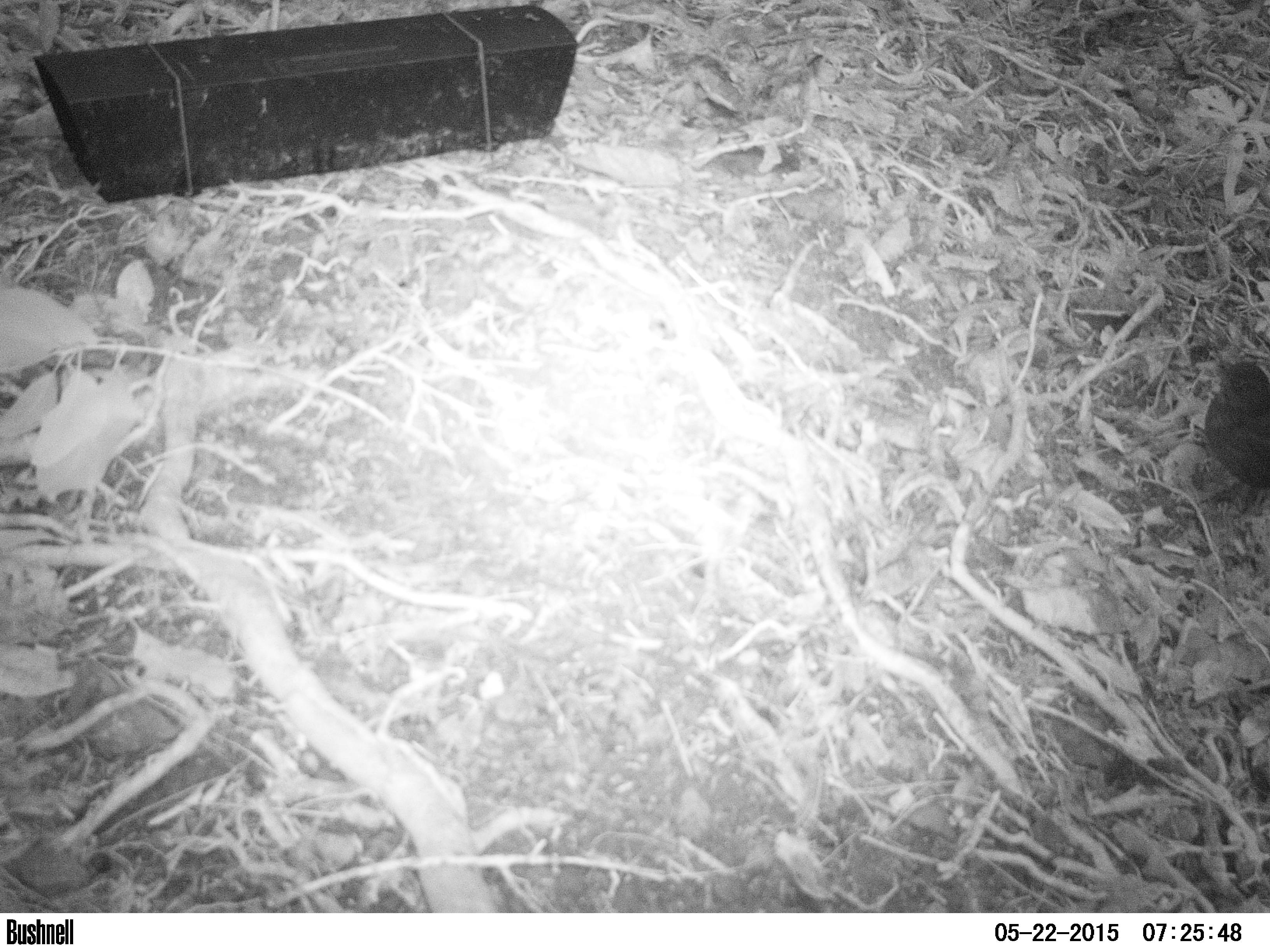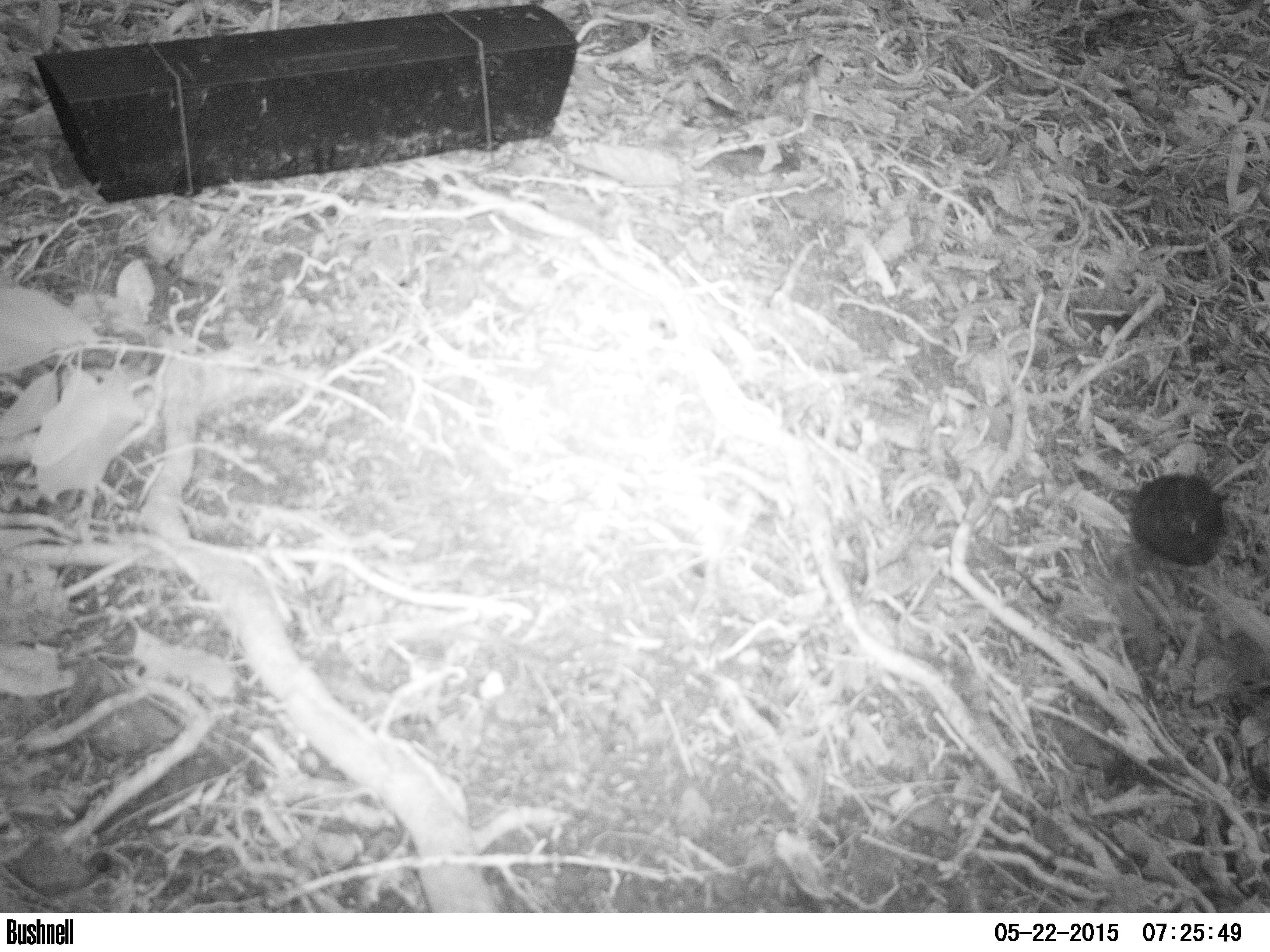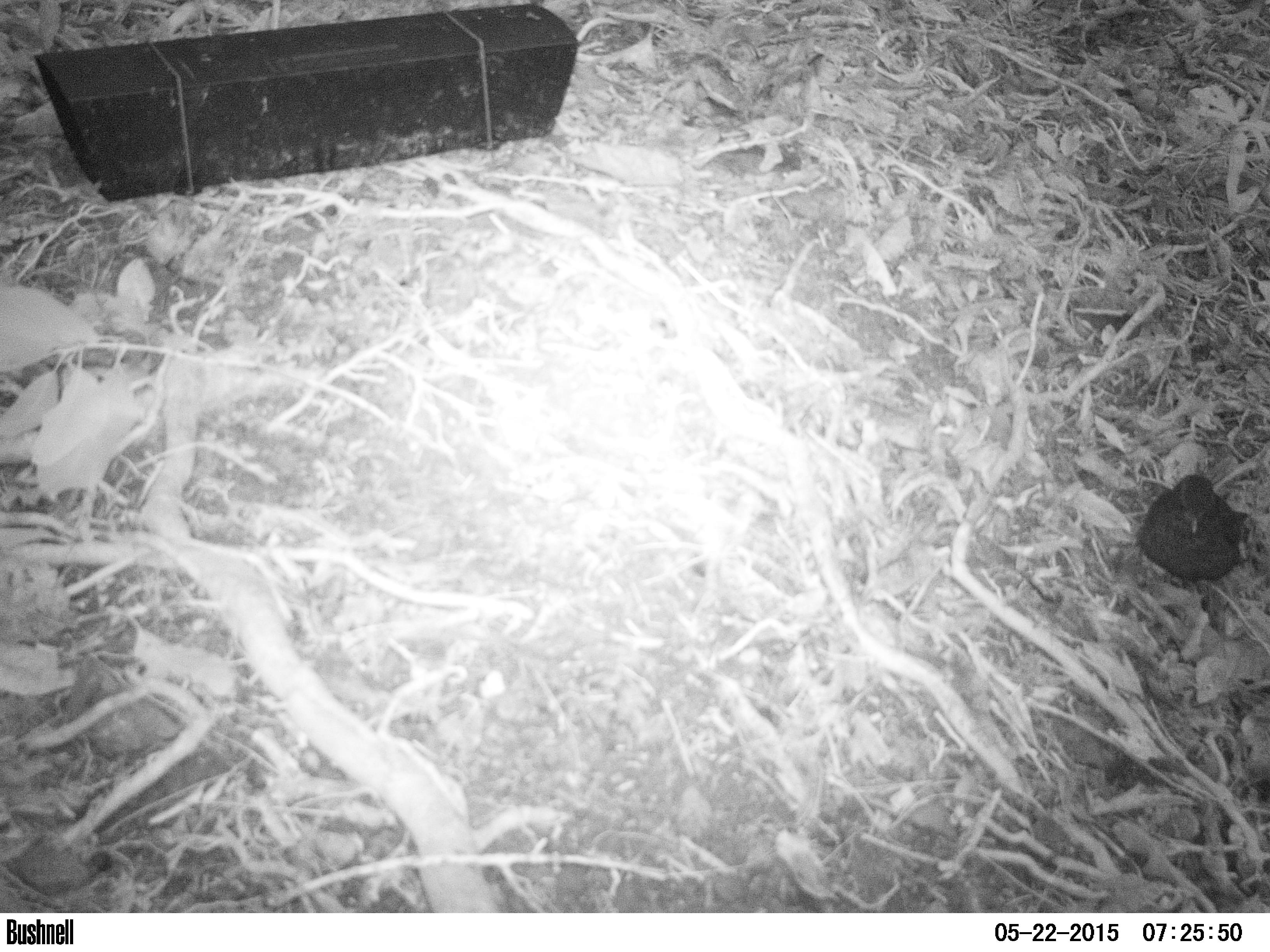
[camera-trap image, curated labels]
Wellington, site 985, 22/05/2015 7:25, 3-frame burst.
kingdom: Animalia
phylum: Chordata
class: Aves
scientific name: Aves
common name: bird